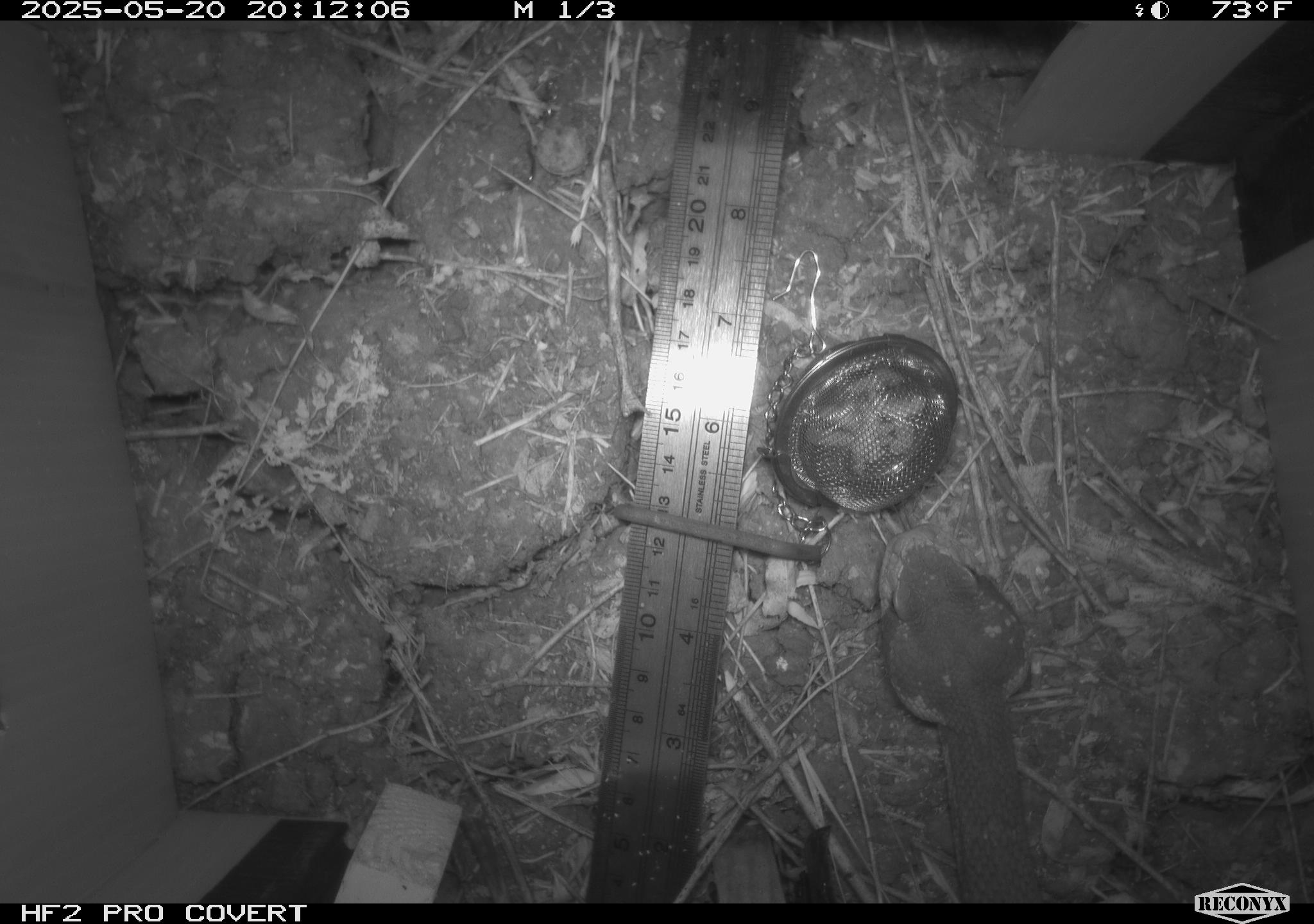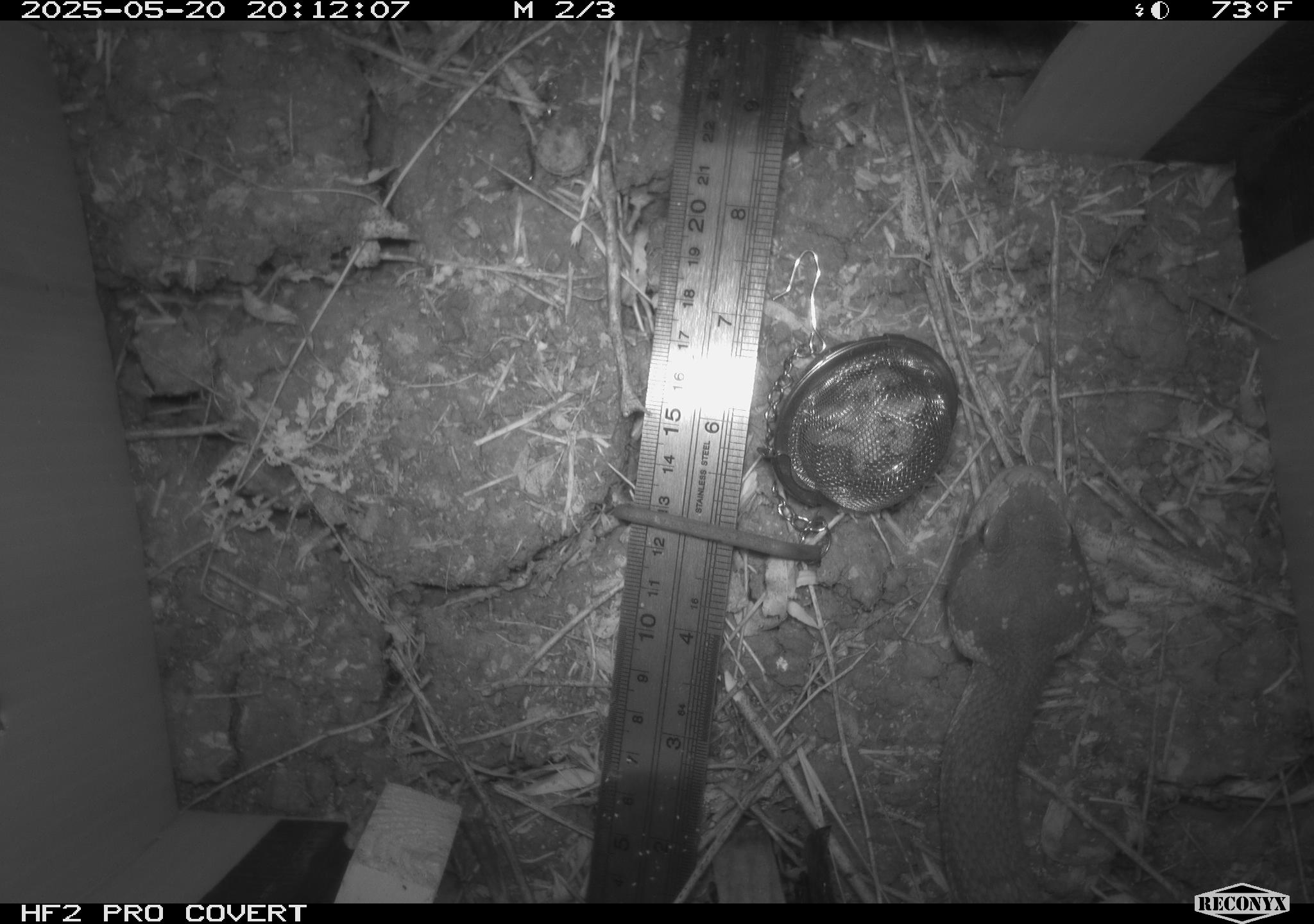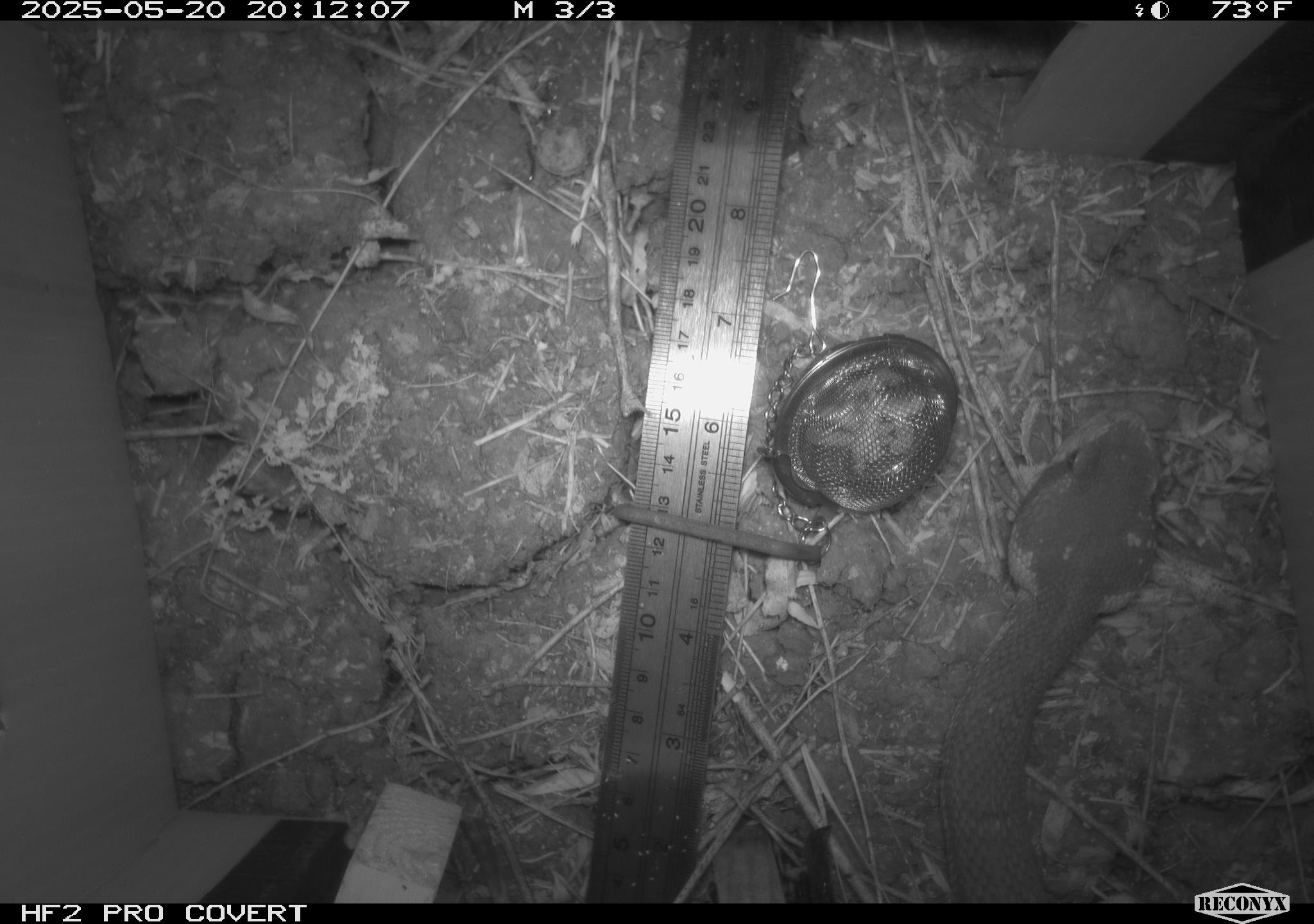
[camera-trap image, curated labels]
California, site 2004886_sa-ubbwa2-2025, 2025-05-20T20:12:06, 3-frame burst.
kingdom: Animalia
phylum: Chordata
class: Reptilia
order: Squamata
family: Viperidae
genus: Crotalus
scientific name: Crotalus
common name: rattlers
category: crotalus species